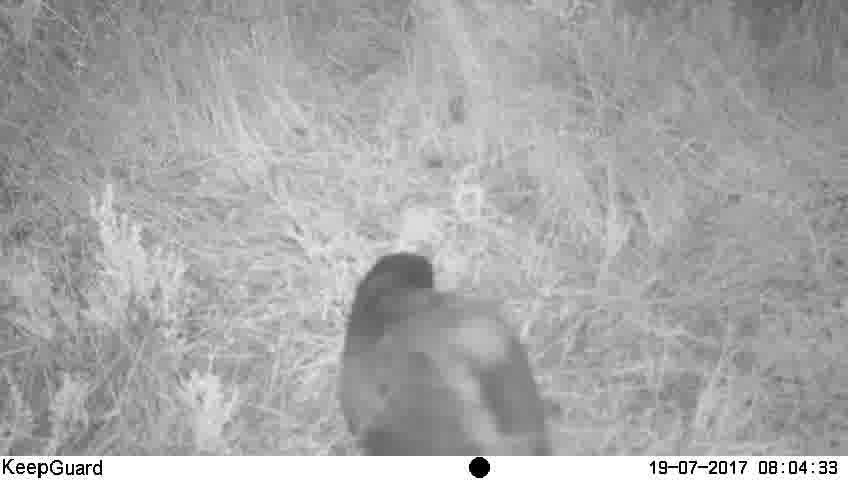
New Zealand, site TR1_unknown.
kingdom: Animalia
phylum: Chordata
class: Aves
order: Gruiformes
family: Rallidae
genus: Porphyrio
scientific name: Porphyrio mantelli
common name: takahe